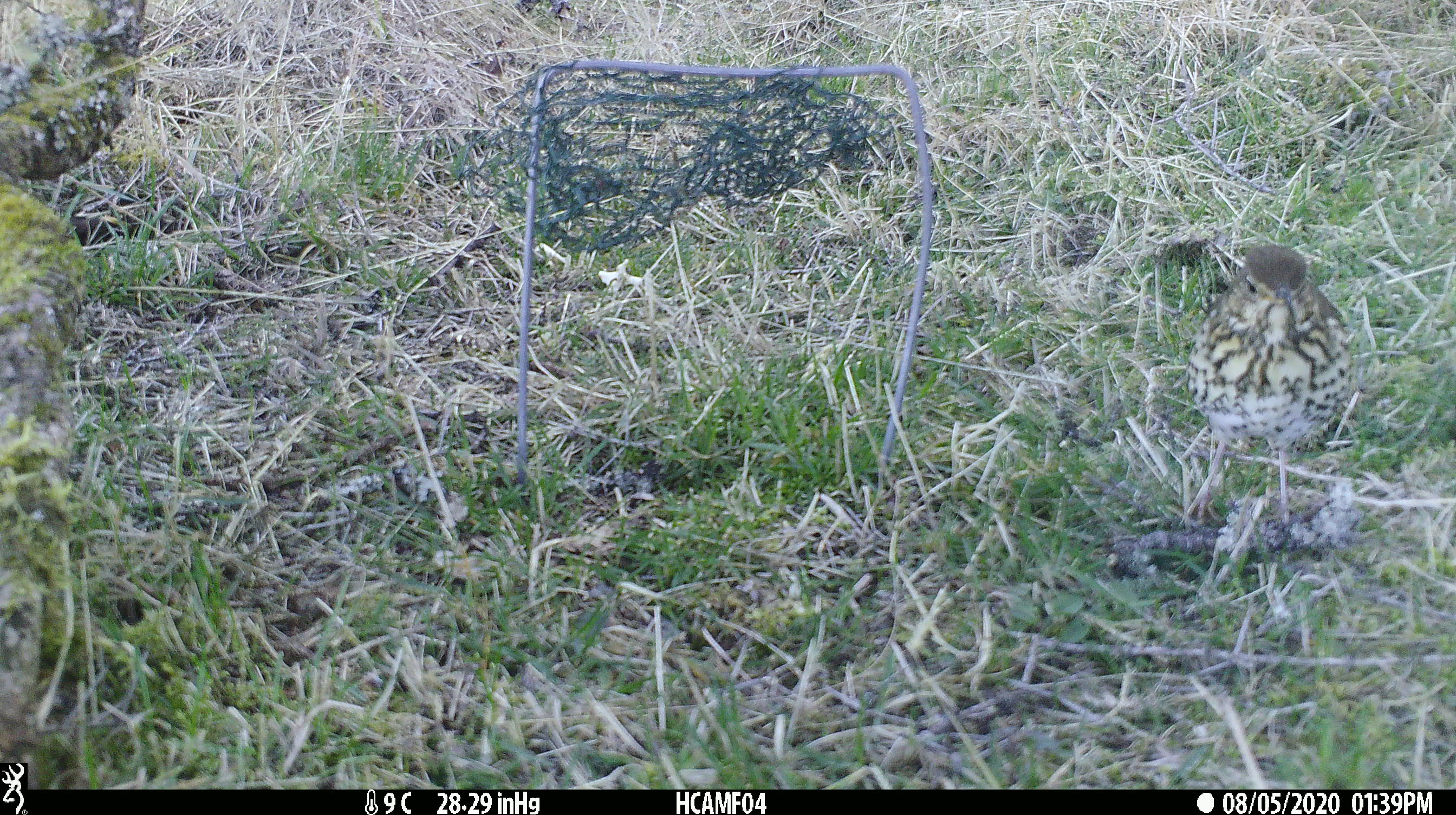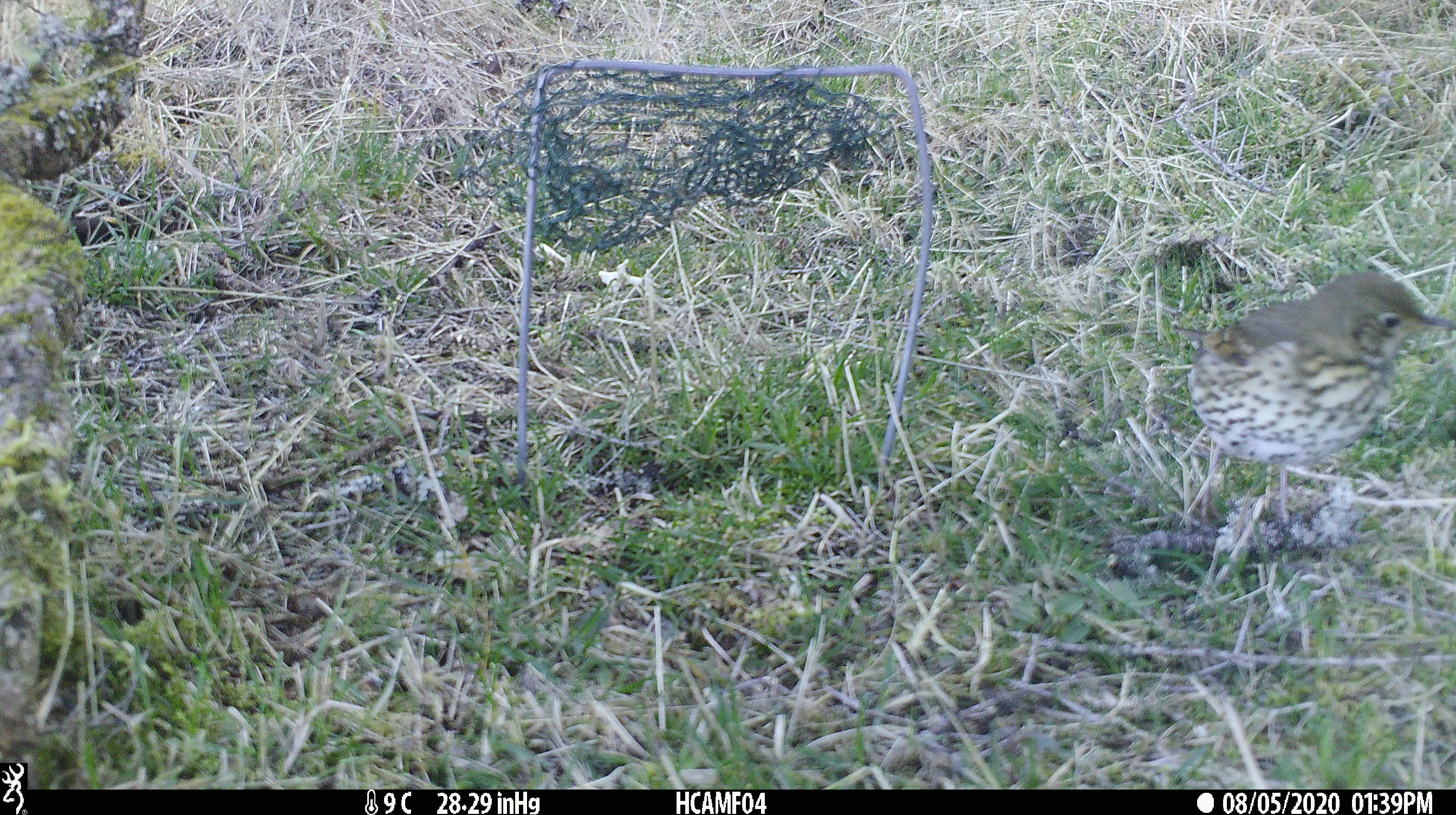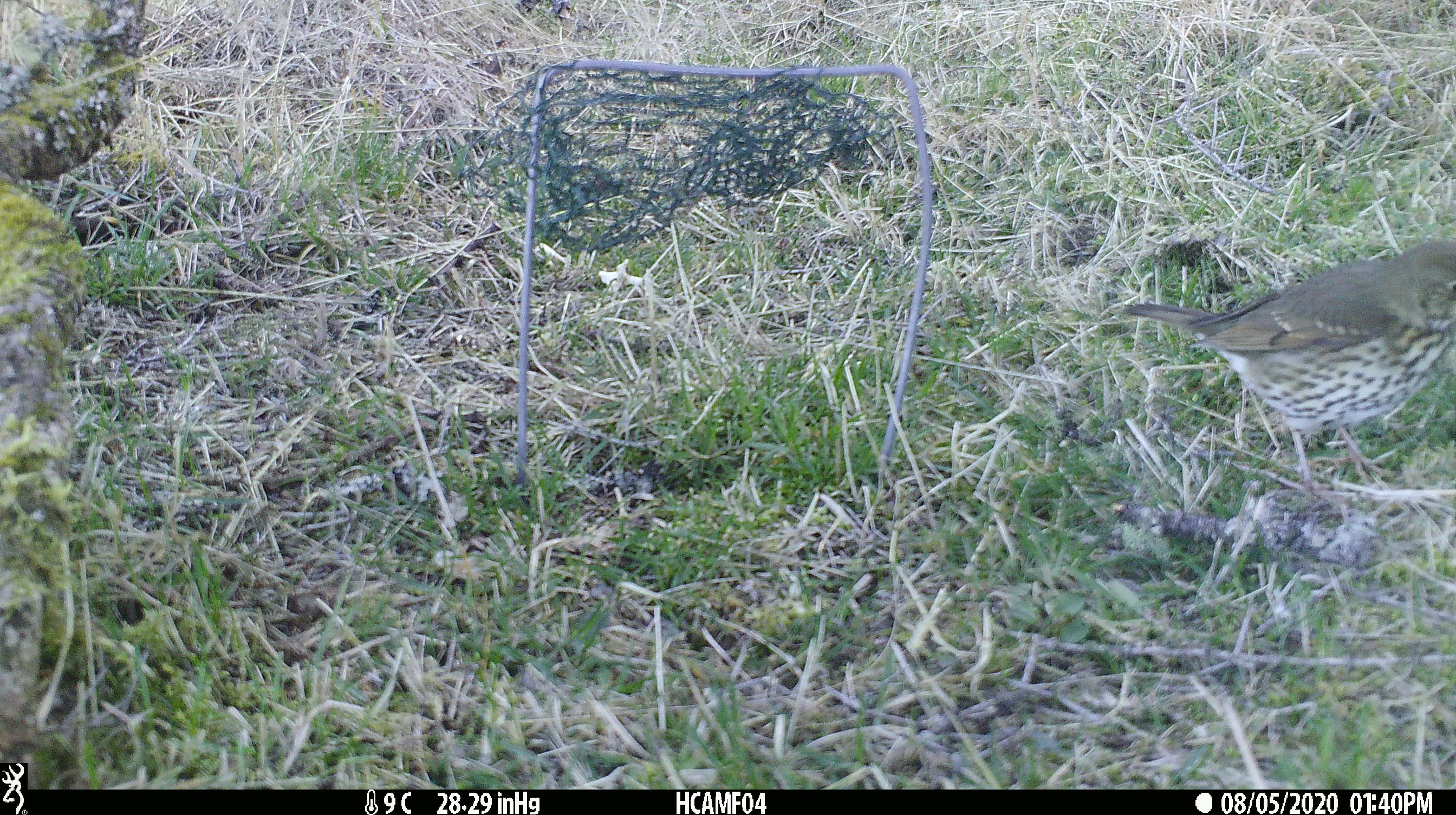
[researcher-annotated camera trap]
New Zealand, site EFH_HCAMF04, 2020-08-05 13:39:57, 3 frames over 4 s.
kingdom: Animalia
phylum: Chordata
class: Aves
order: Passeriformes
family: Turdidae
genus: Turdus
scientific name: Turdus philomelos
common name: song thrush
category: thrush